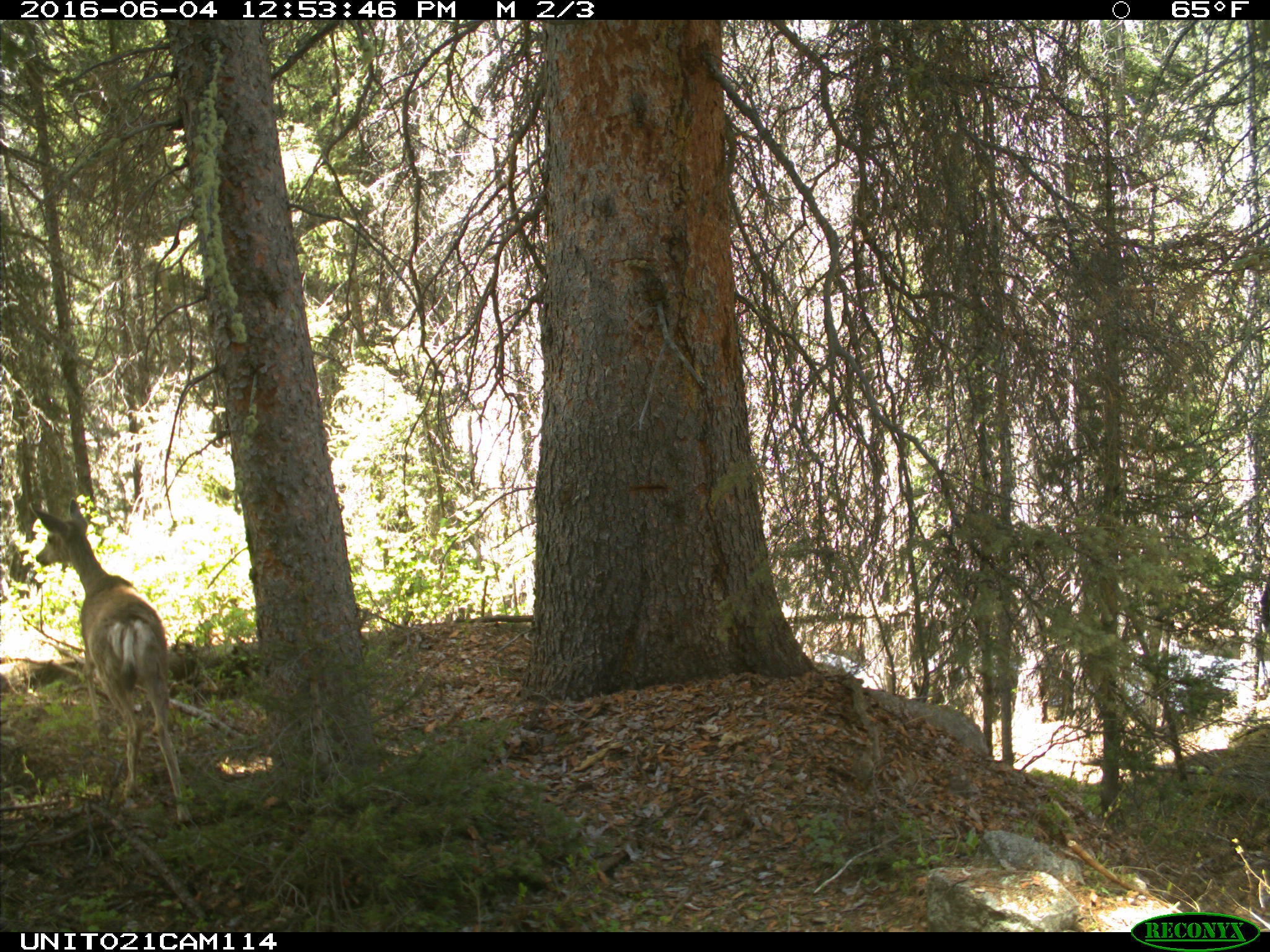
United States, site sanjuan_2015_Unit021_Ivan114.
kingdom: Animalia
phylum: Chordata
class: Mammalia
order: Artiodactyla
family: Cervidae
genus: Odocoileus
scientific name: Odocoileus hemionus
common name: mule deer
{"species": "Odocoileus hemionus (mule deer)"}